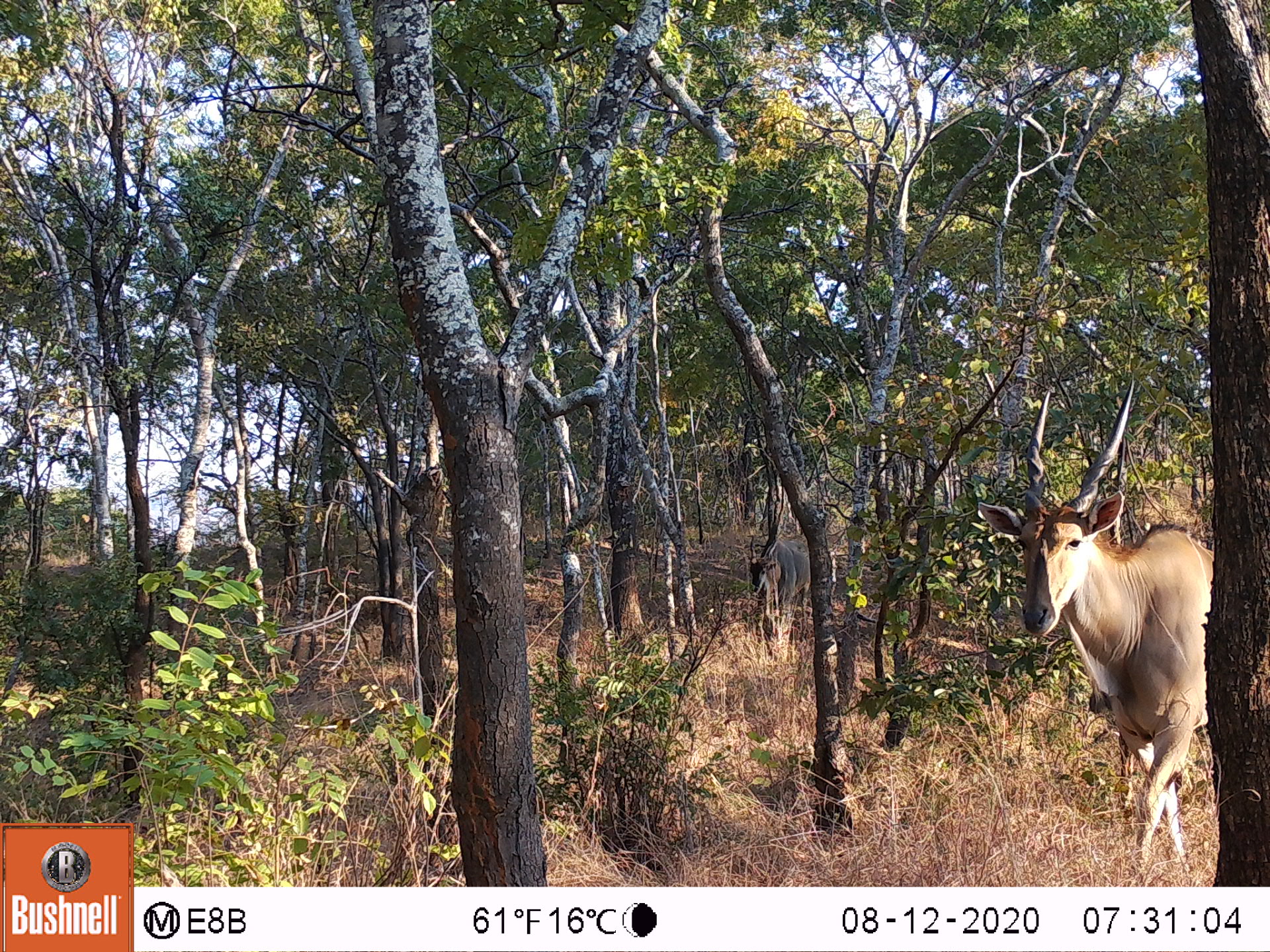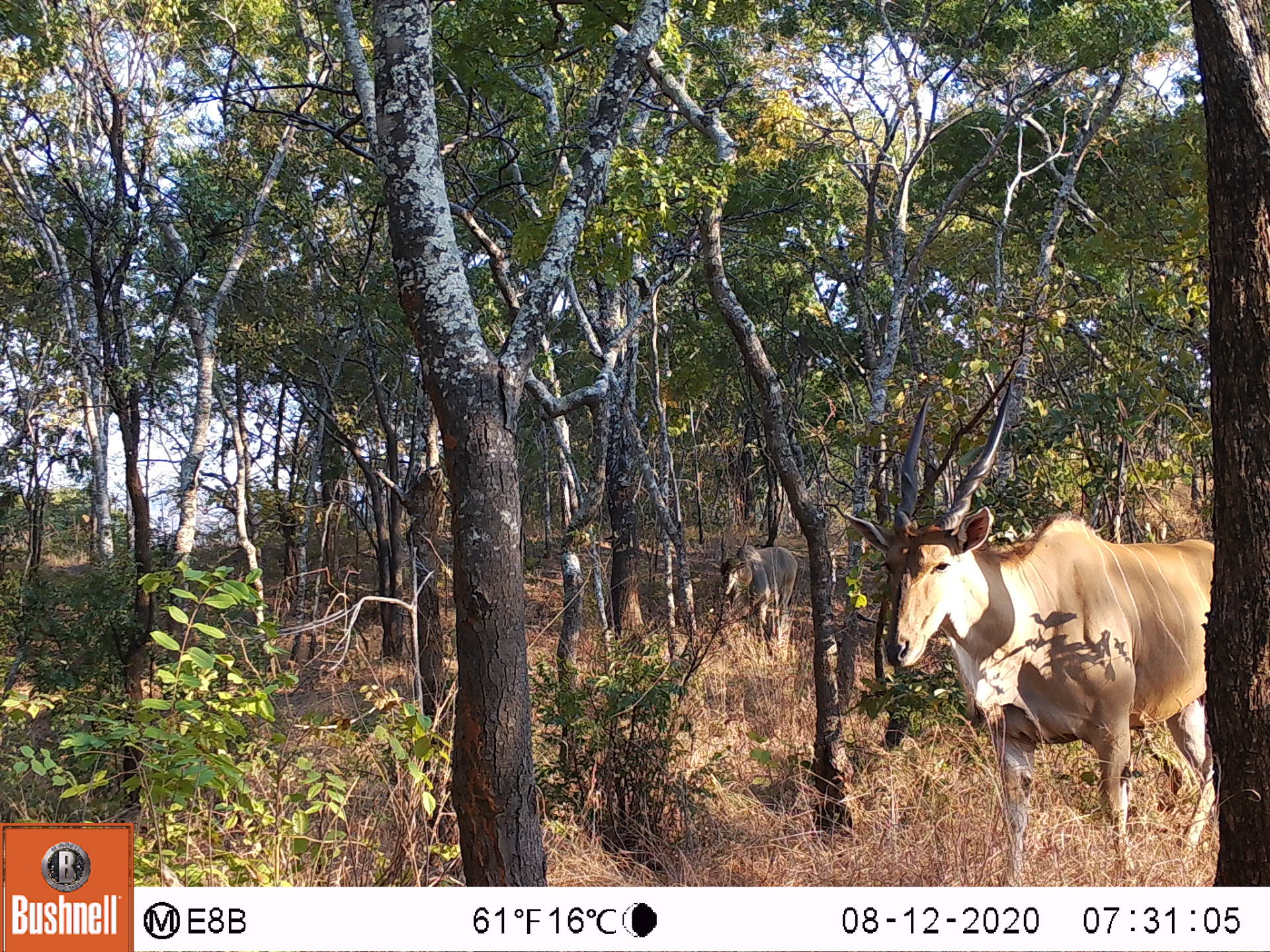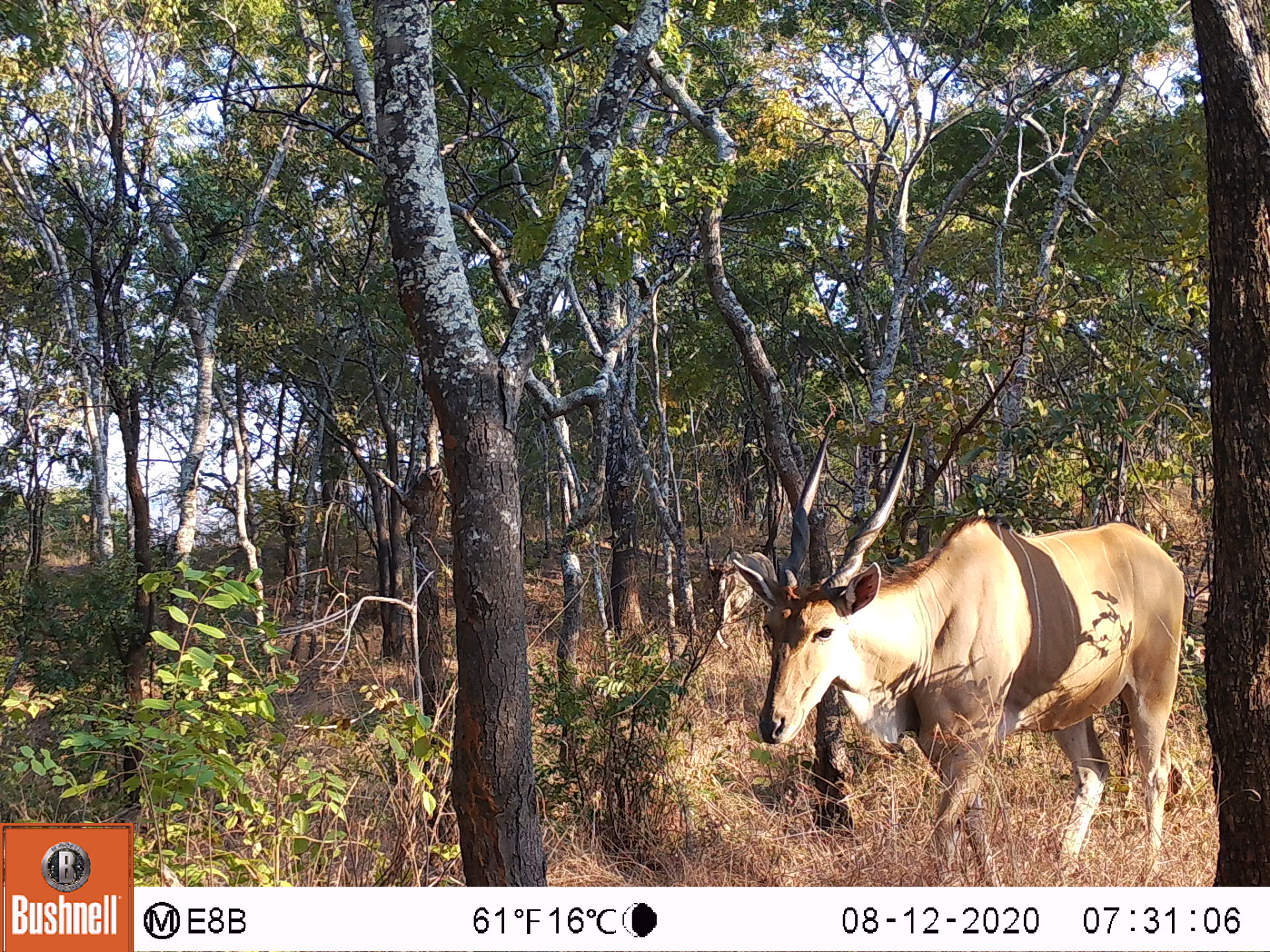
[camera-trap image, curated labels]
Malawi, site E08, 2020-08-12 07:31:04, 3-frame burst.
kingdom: Animalia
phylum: Chordata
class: Mammalia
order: Artiodactyla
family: Bovidae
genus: Tragelaphus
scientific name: Tragelaphus oryx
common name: common eland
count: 2